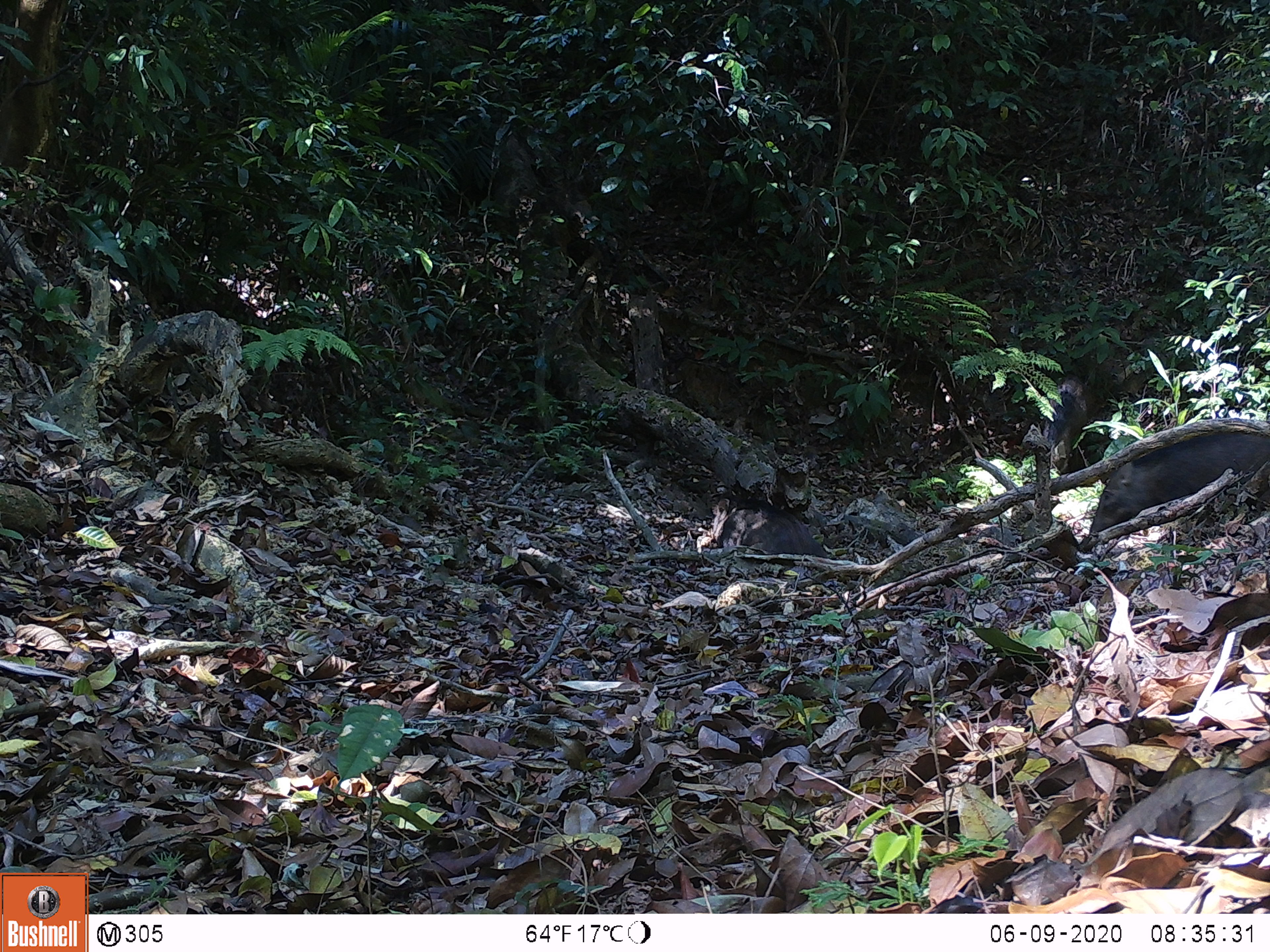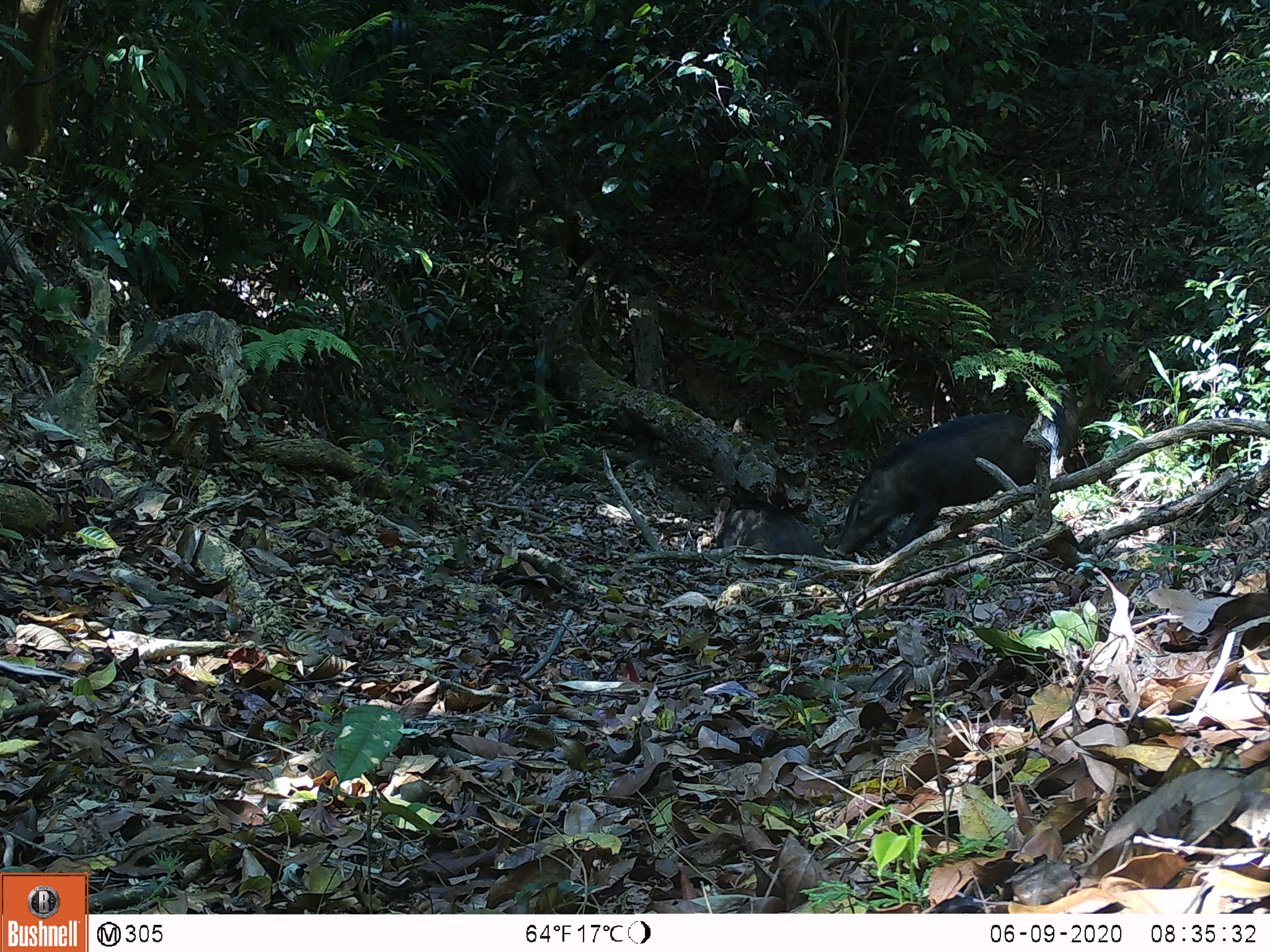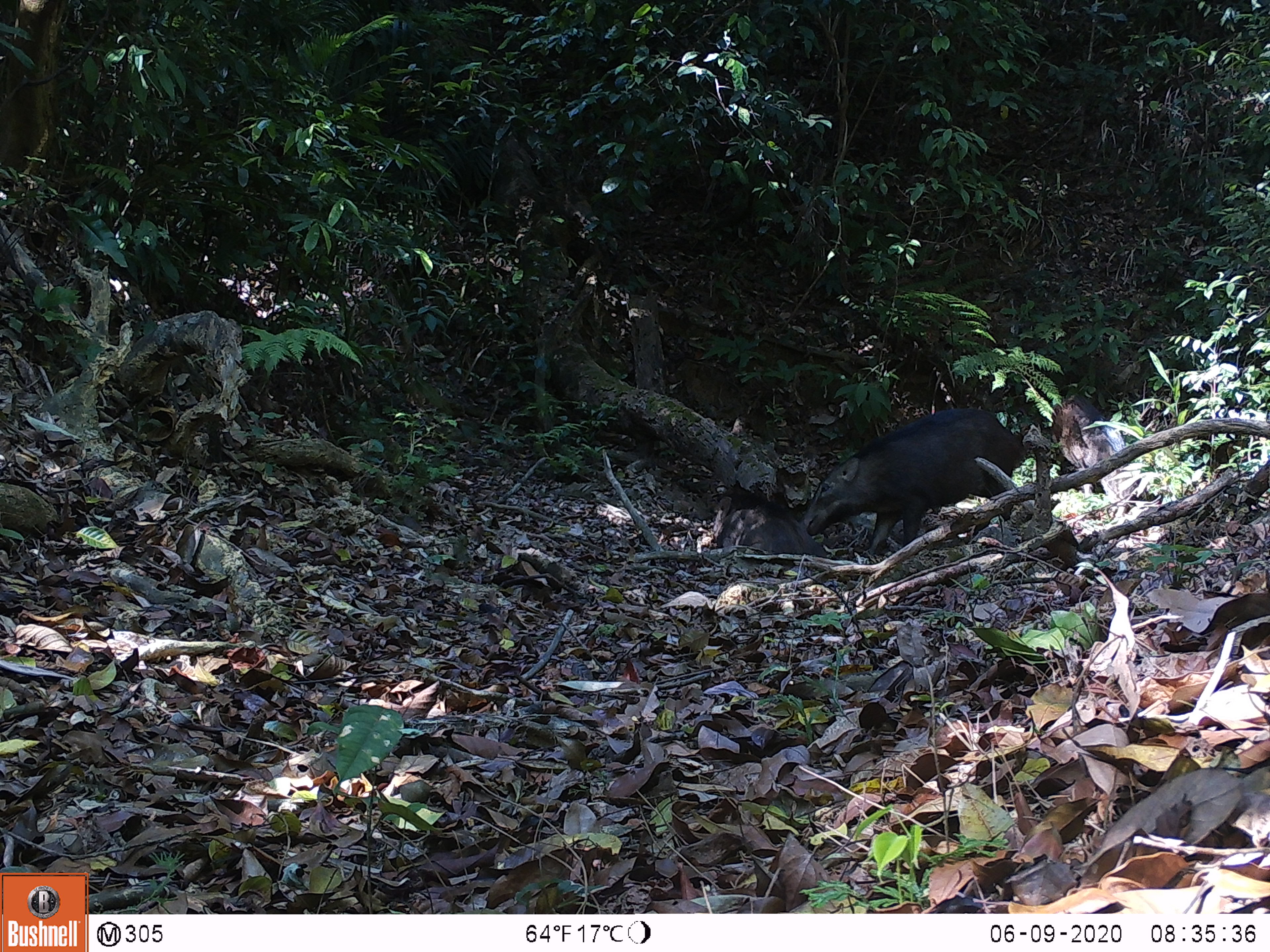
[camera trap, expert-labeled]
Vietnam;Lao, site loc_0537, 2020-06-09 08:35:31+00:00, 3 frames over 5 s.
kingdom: Animalia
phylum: Chordata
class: Mammalia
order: Artiodactyla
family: Suidae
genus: Sus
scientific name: Sus scrofa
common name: eurasian wild pig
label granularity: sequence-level